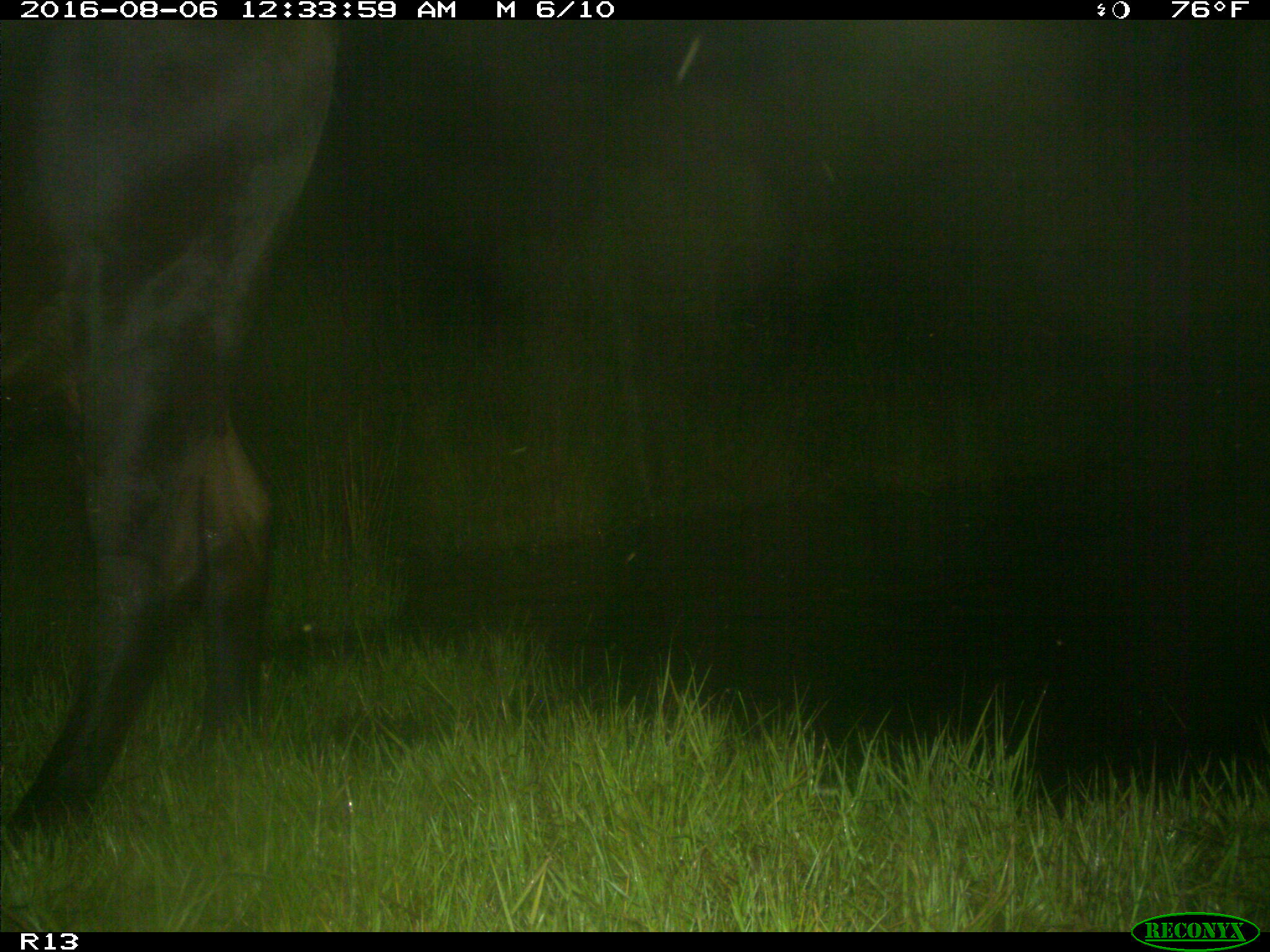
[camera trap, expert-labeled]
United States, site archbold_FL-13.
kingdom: Animalia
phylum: Chordata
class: Mammalia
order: Artiodactyla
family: Bovidae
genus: Bos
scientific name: Bos taurus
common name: domestic cow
Bos taurus (domestic cow).